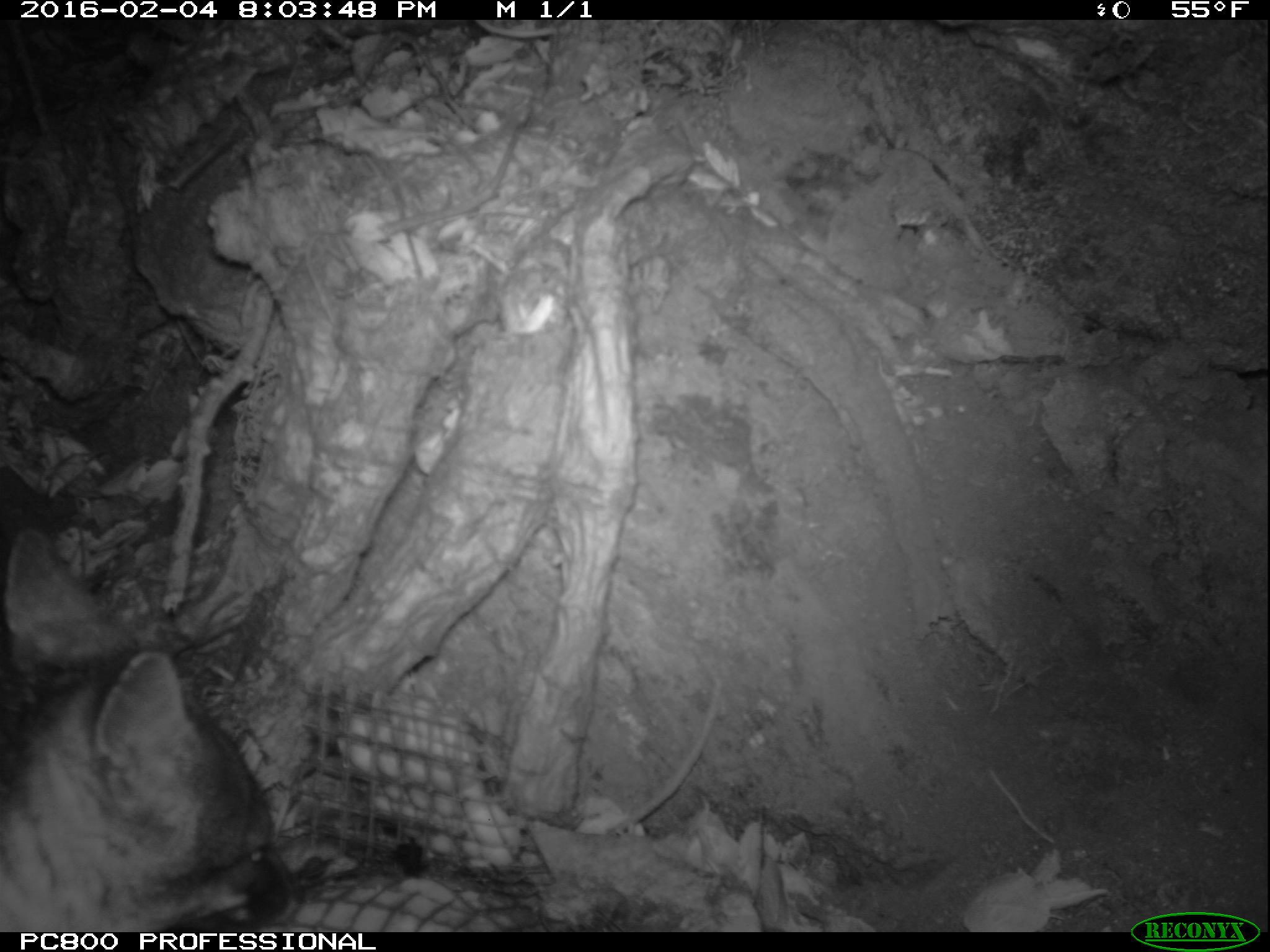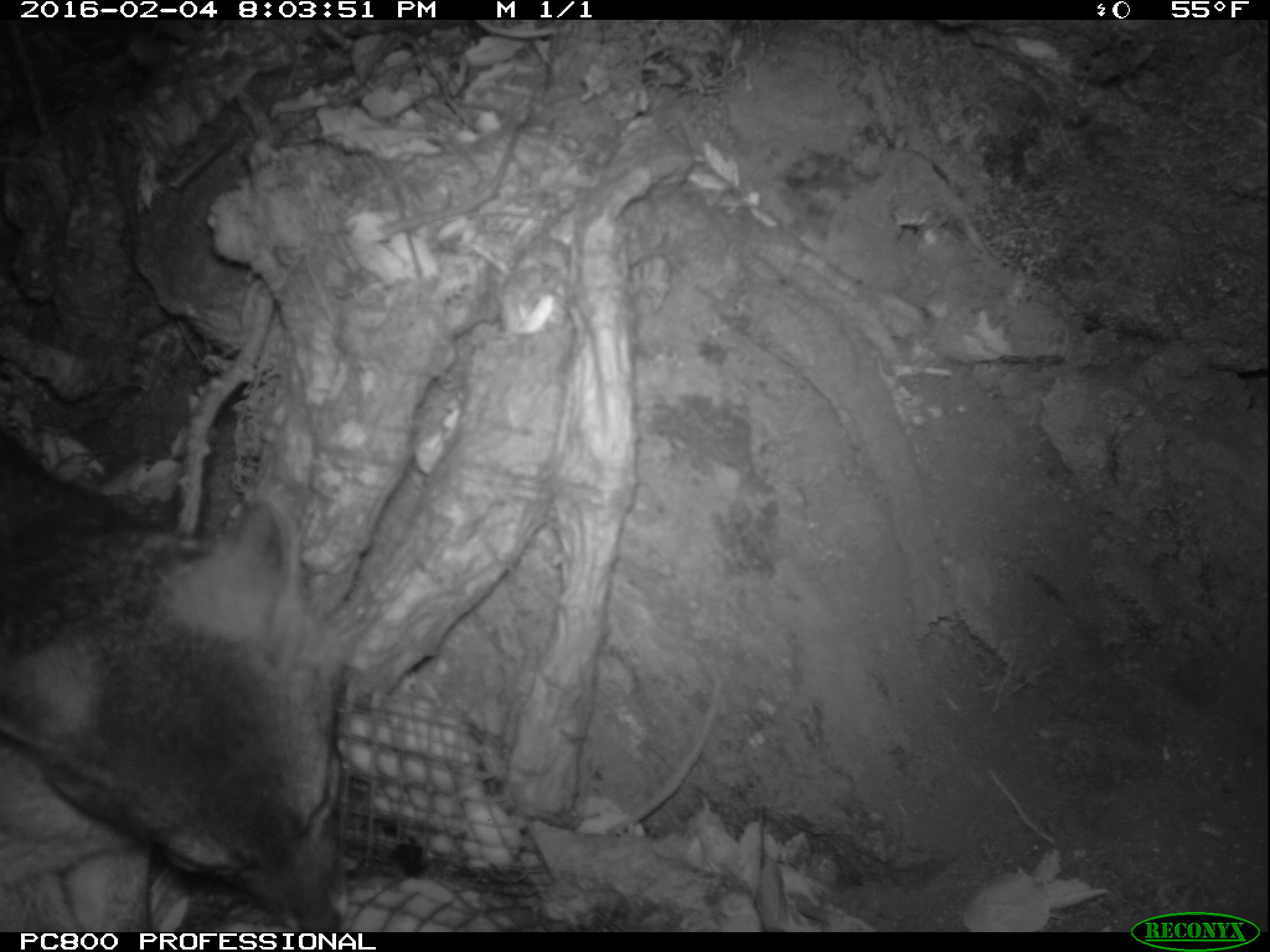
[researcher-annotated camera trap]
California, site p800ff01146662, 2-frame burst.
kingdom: Animalia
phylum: Chordata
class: Mammalia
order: Carnivora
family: Canidae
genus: Urocyon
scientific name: Urocyon littoralis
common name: island fox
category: fox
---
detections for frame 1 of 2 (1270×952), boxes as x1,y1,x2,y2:
fox: 0,526,304,932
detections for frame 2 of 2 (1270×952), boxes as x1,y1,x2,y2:
fox: 0,434,342,931